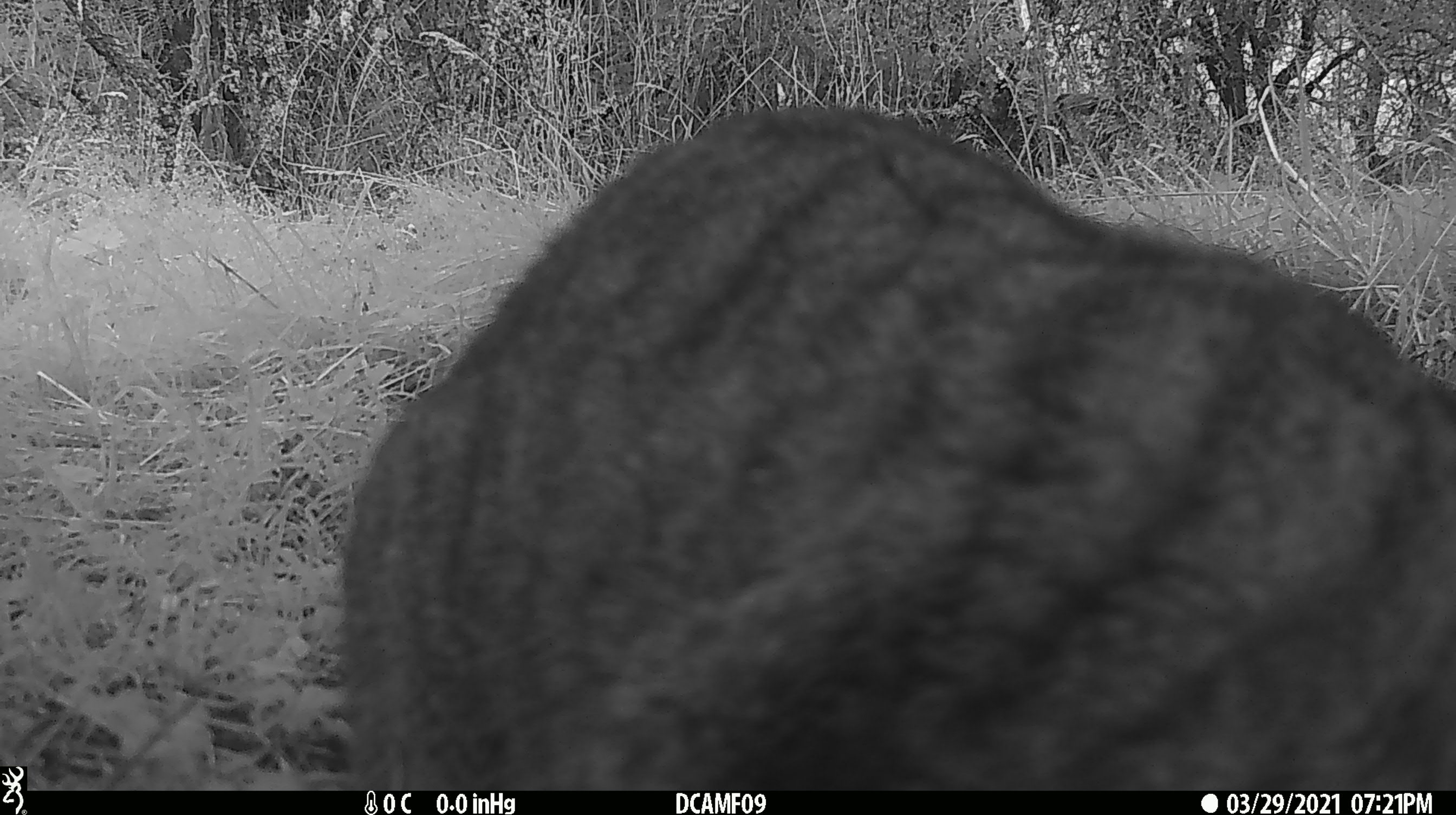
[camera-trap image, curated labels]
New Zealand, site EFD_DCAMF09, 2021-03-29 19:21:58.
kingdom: Animalia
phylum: Chordata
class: Mammalia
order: Carnivora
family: Felidae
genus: Felis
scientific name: Felis catus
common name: domestic cat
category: cat